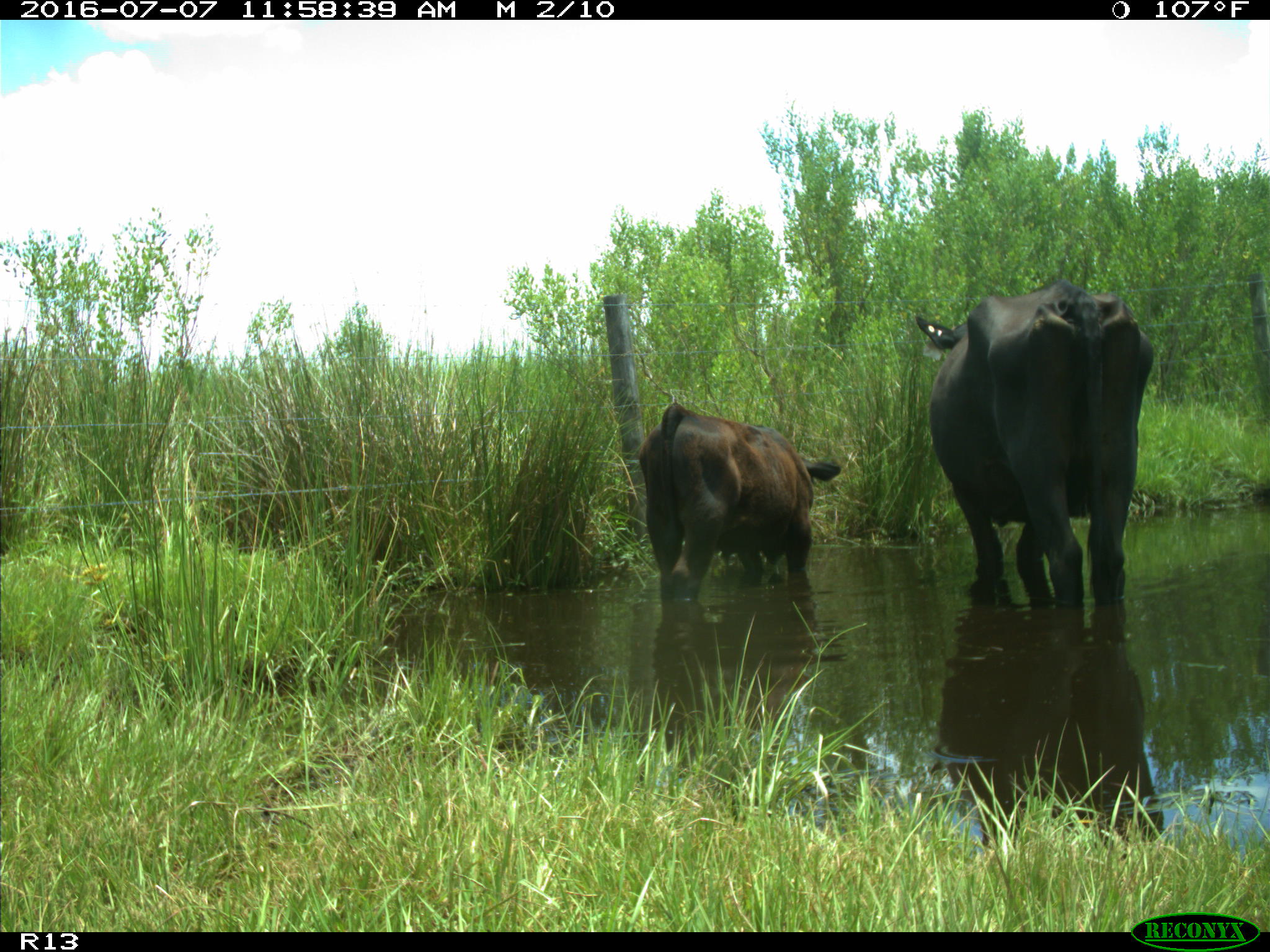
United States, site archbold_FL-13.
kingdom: Animalia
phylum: Chordata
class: Mammalia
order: Artiodactyla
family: Bovidae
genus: Bos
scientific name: Bos taurus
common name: domestic cow